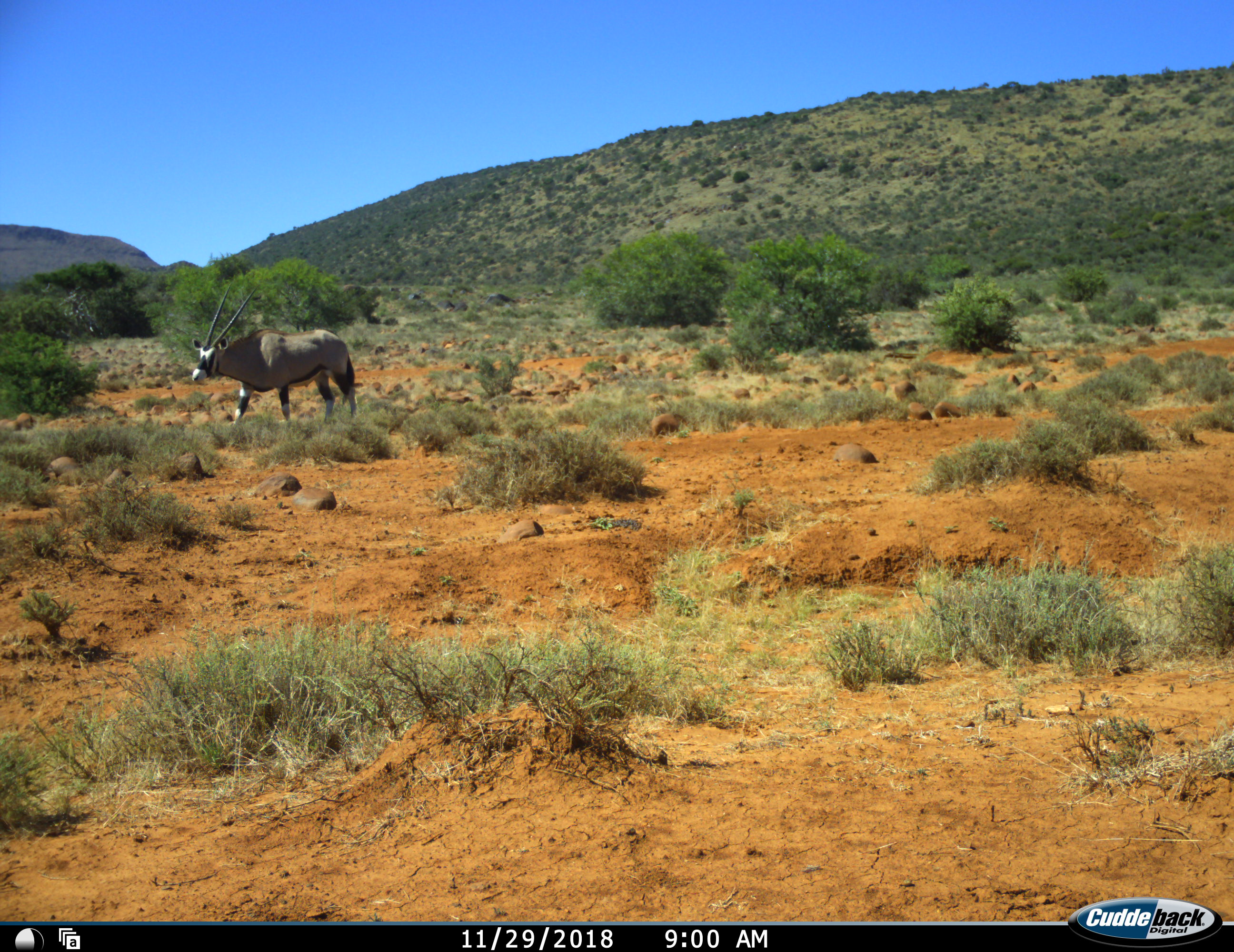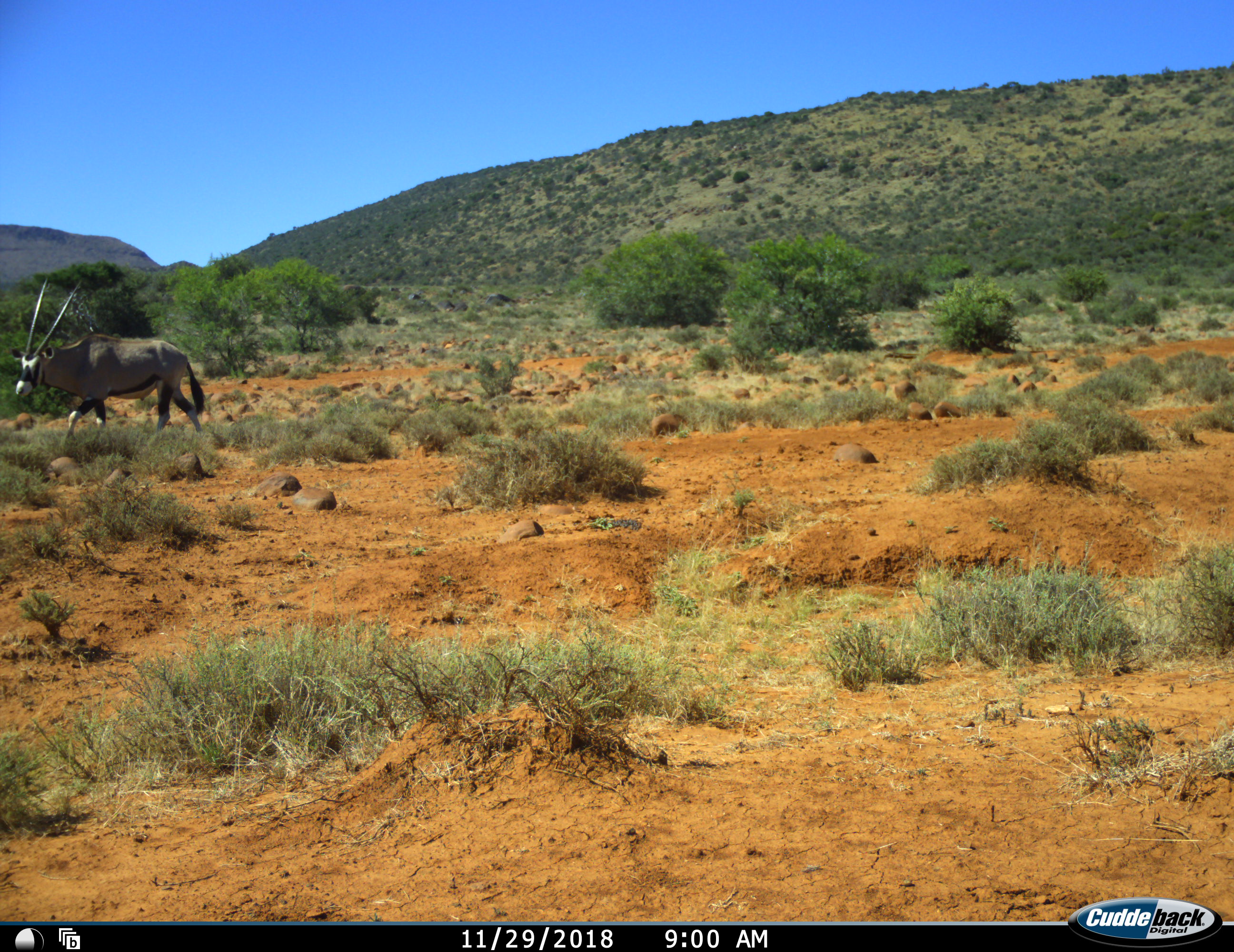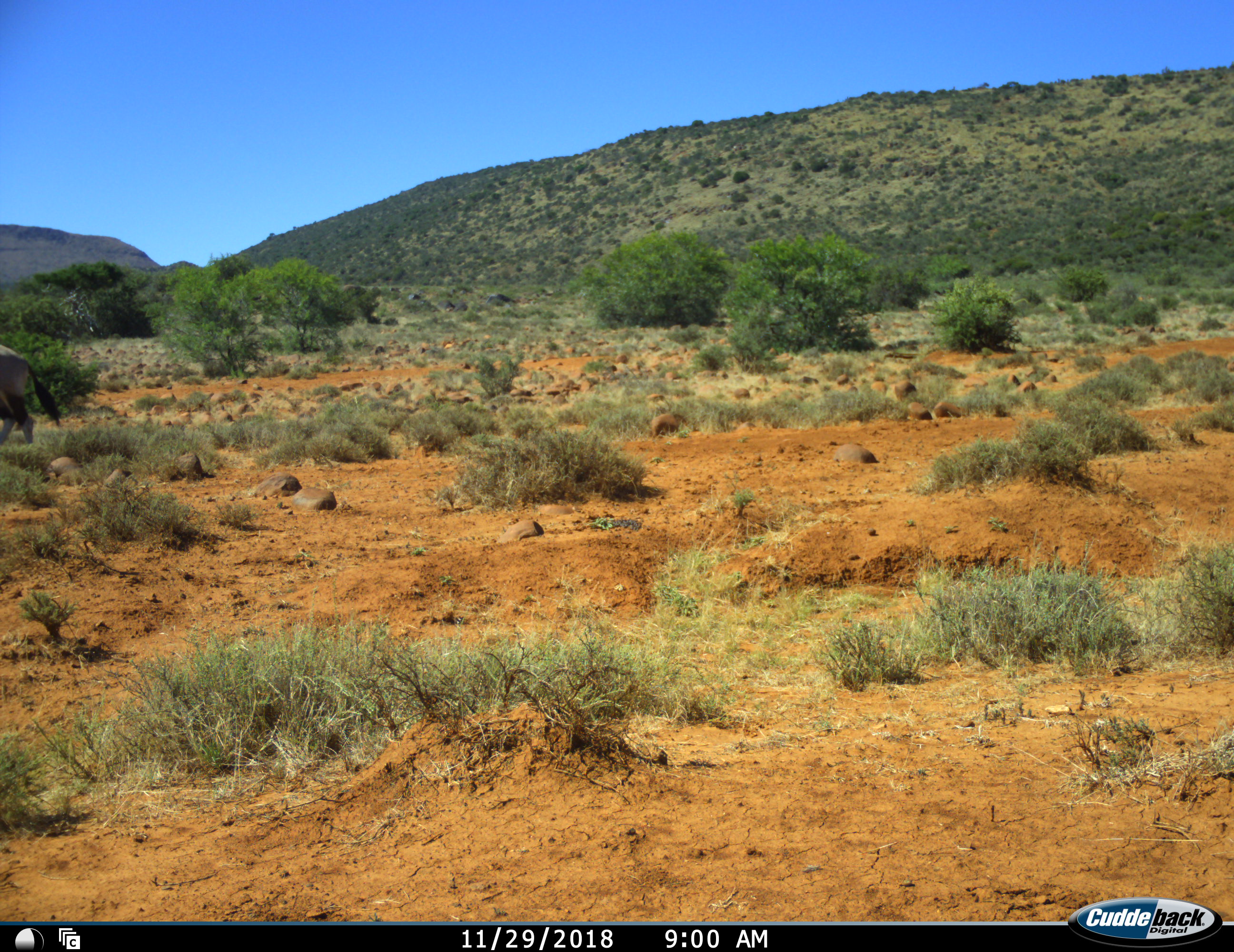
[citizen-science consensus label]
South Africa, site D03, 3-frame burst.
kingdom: Animalia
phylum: Chordata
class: Mammalia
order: Artiodactyla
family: Bovidae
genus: Oryx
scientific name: Oryx gazella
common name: gemsbok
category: gemsbokoryx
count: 1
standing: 11%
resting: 0%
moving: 100%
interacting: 0%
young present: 0%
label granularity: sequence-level